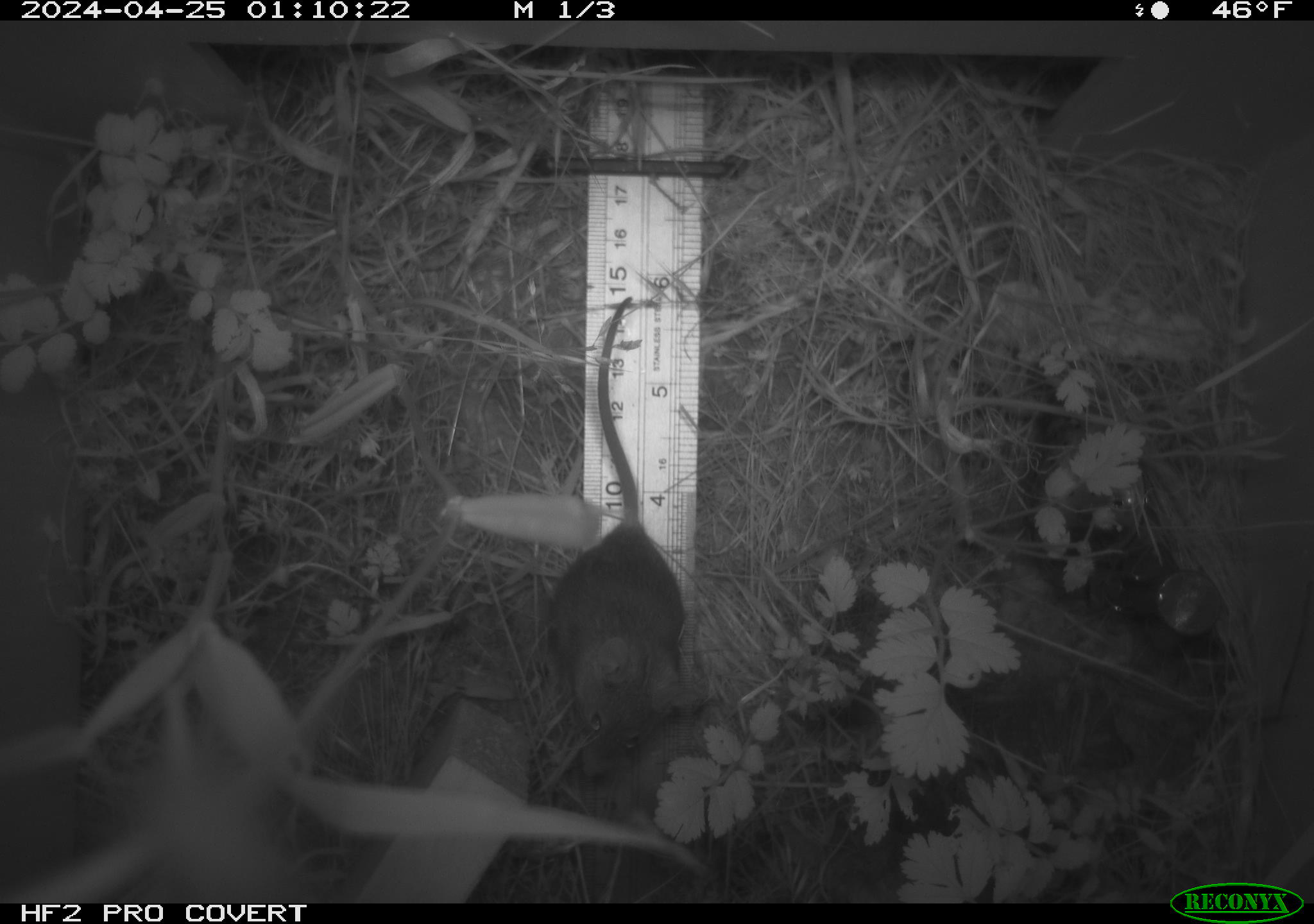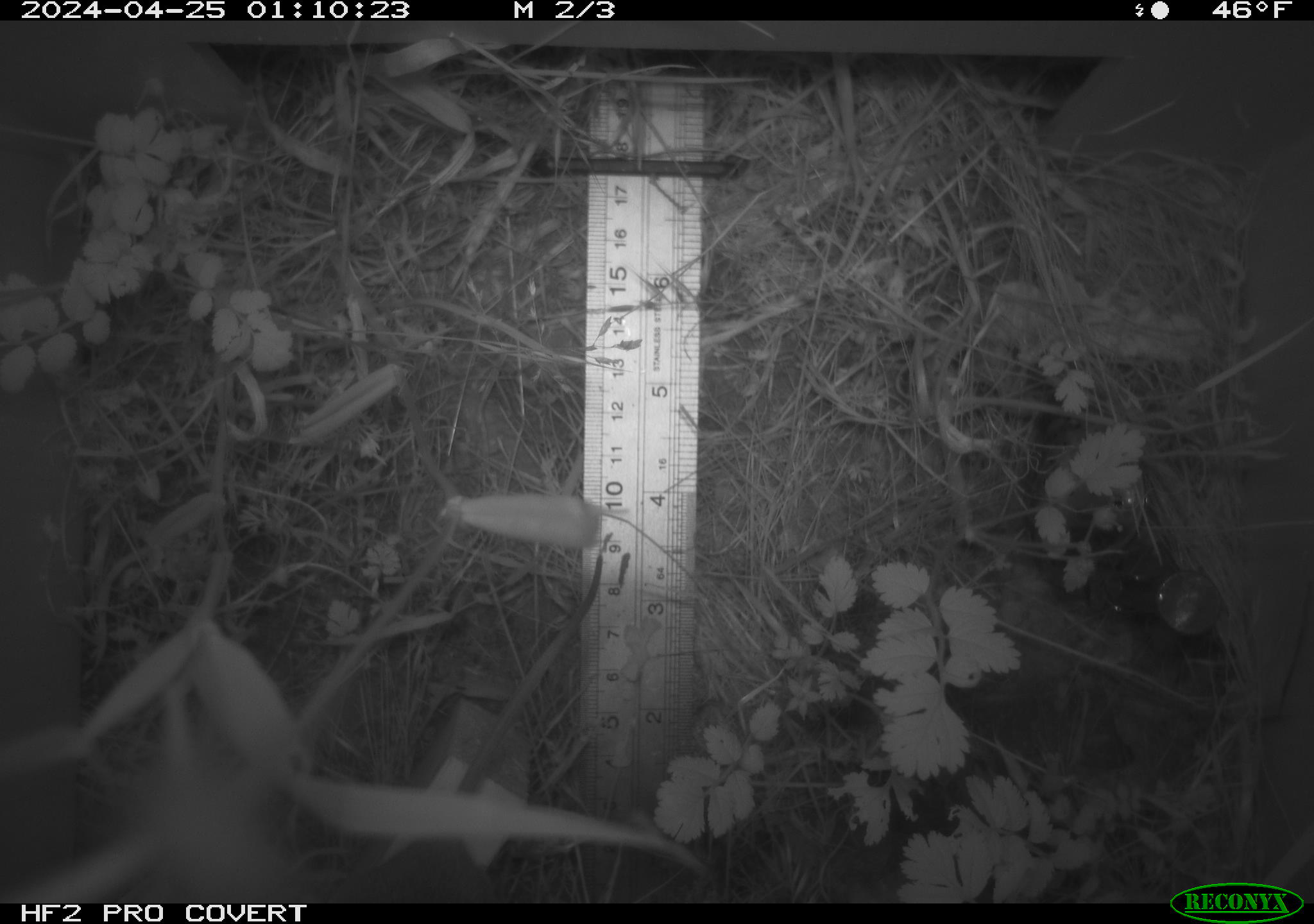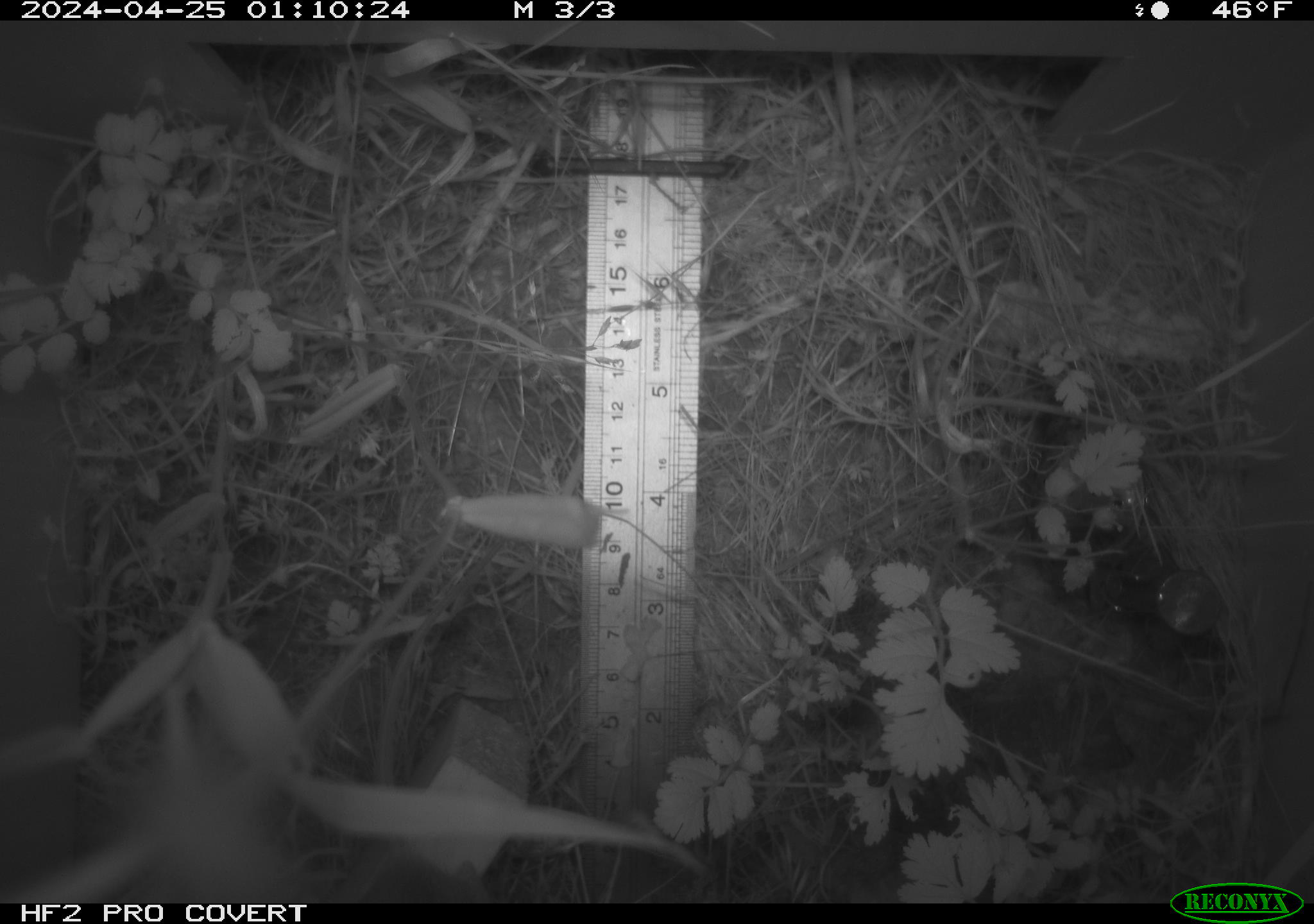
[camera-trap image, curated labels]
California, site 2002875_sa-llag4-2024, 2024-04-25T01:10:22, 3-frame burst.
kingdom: Animalia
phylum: Chordata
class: Mammalia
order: Rodentia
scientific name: Rodentia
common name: rodent